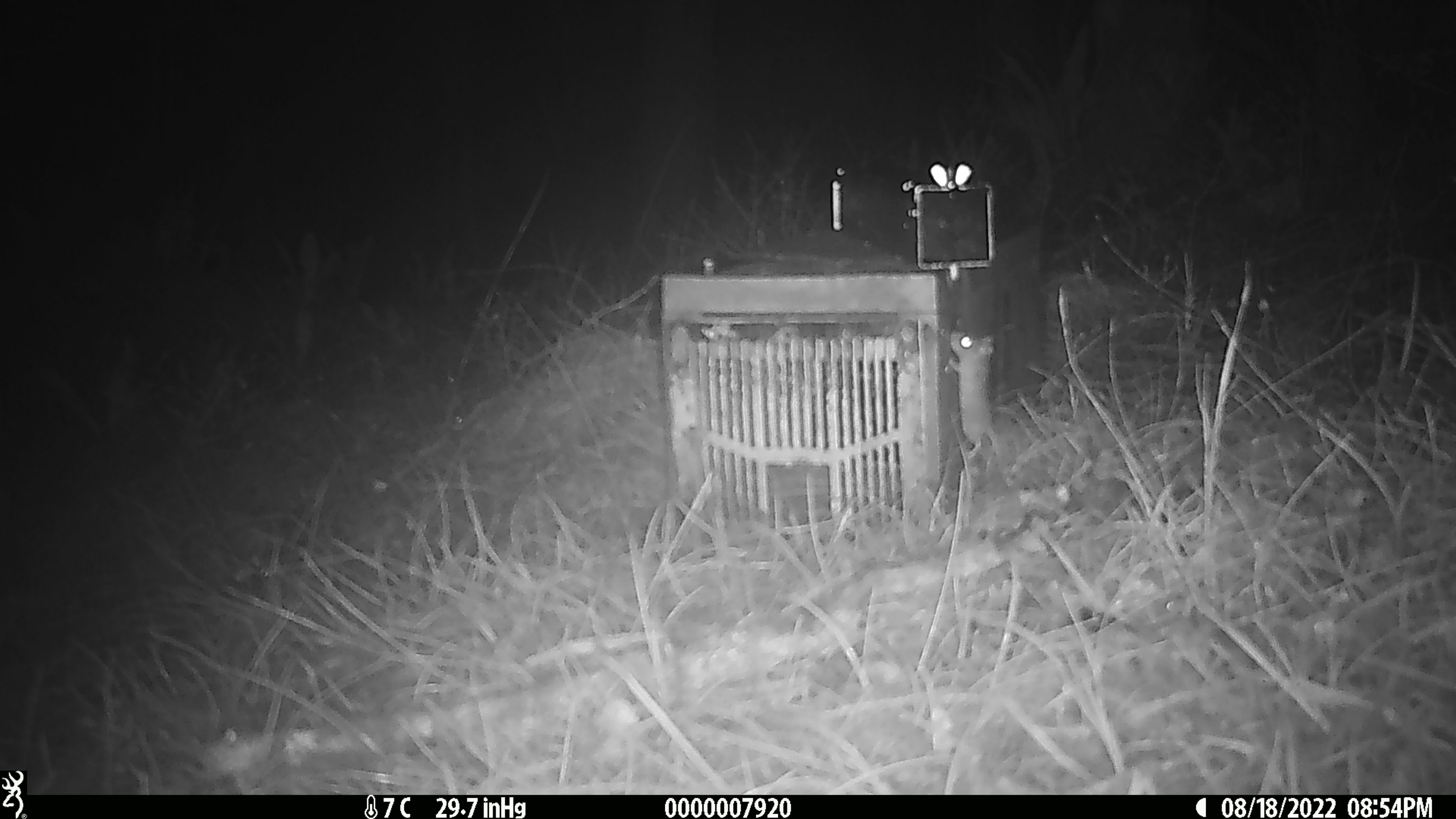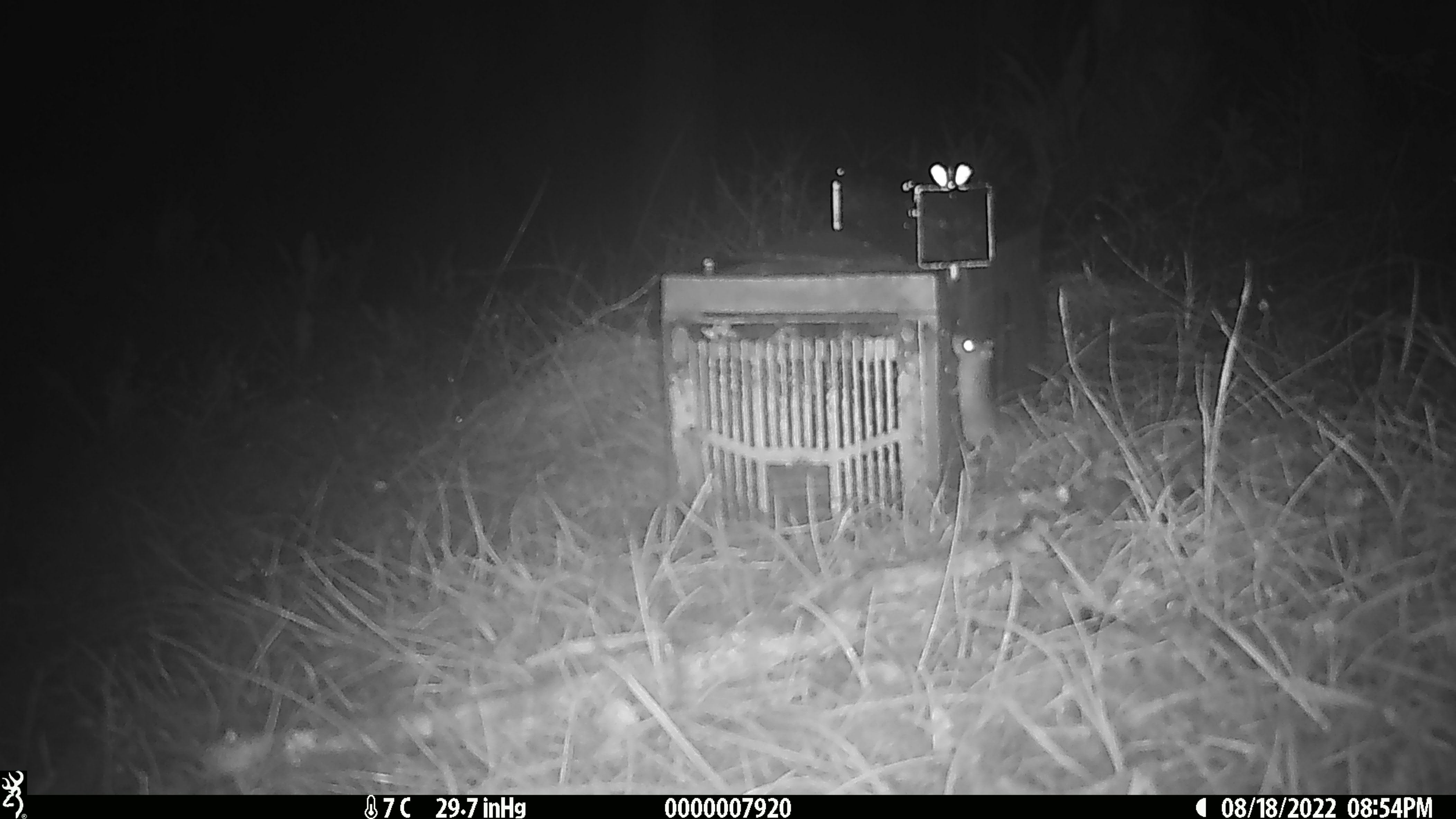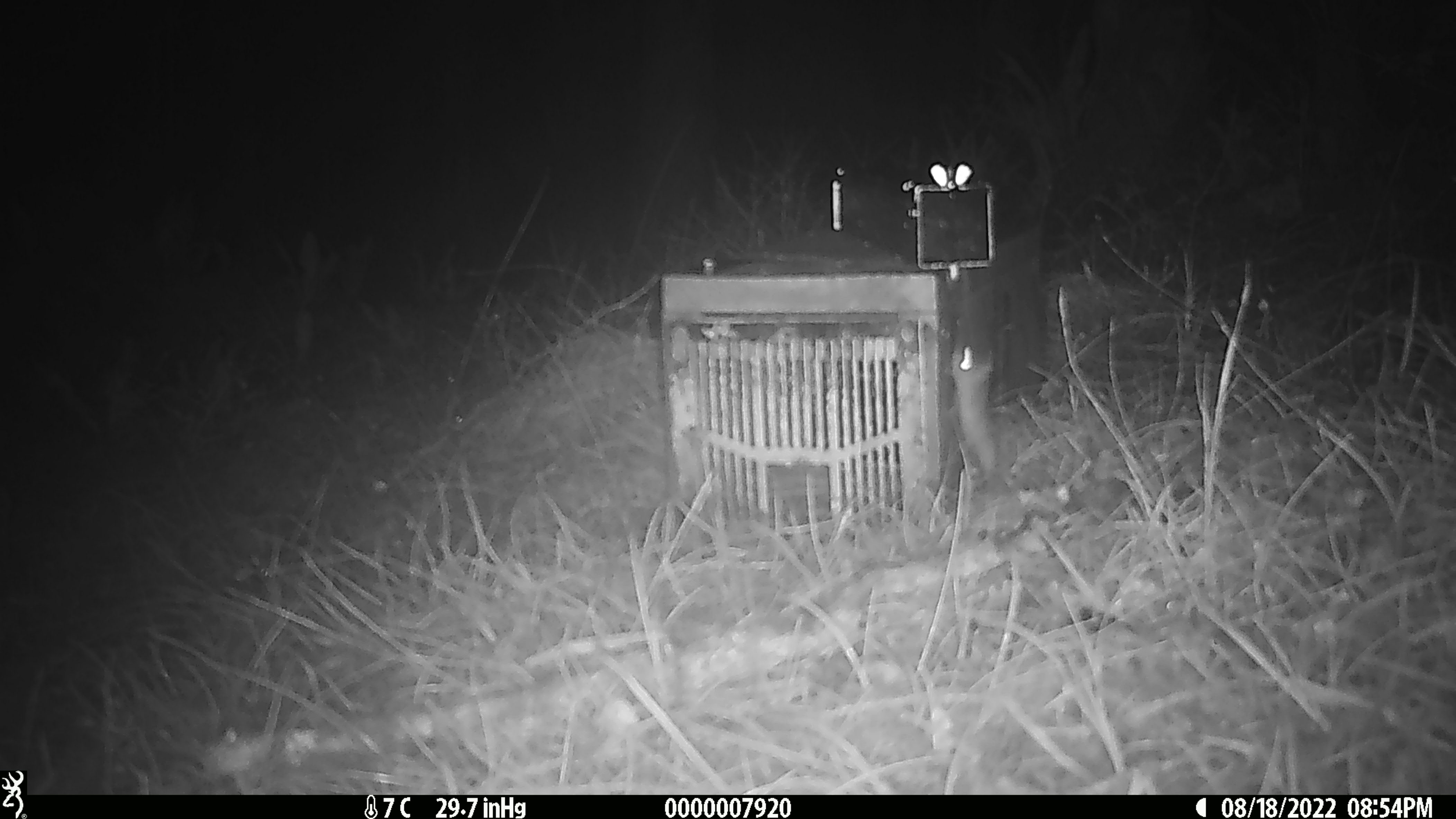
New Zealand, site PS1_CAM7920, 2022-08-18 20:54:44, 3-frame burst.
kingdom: Animalia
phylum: Chordata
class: Mammalia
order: Rodentia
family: Muridae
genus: Mus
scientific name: Mus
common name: mouse